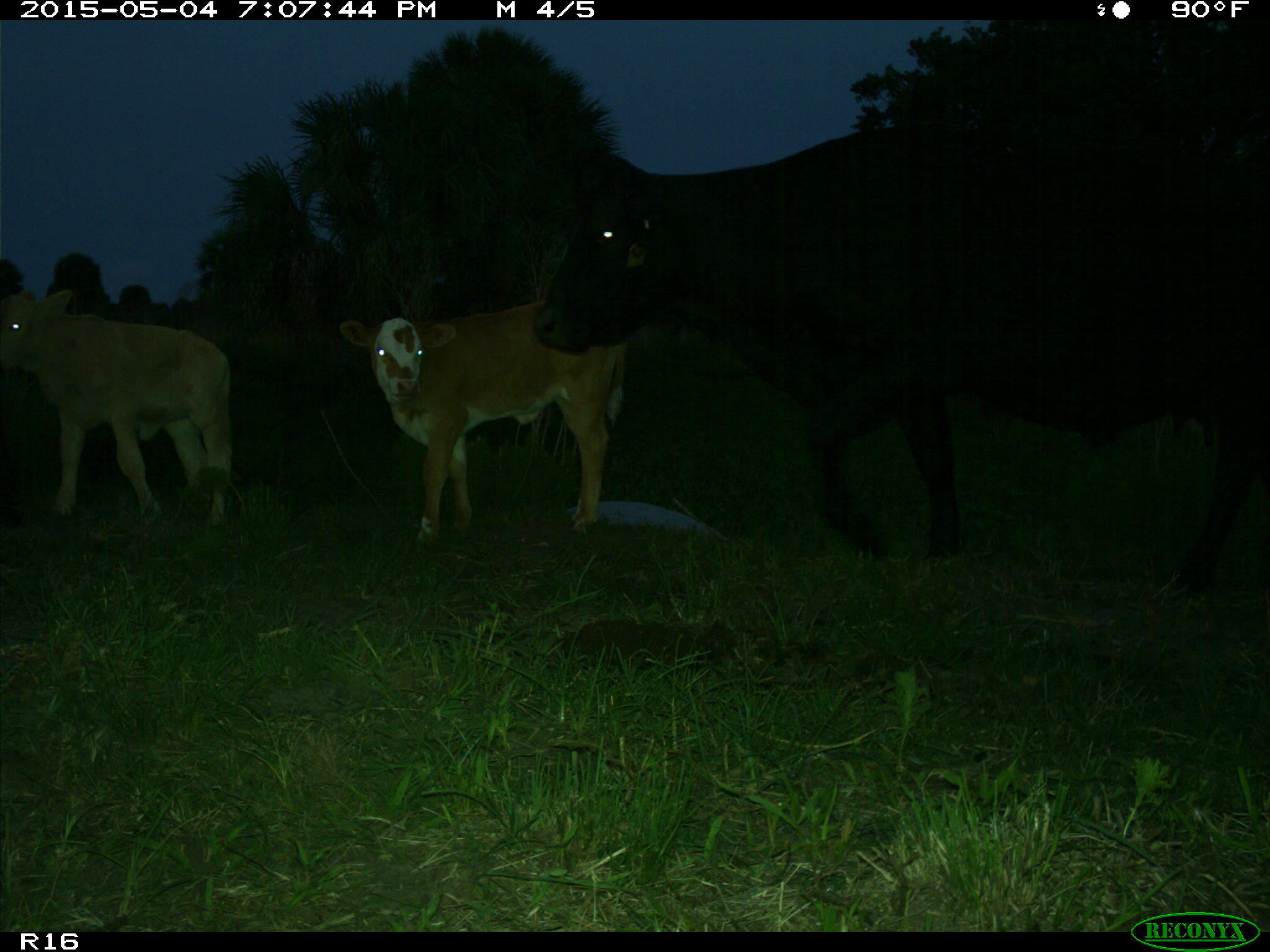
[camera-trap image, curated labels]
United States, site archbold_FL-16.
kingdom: Animalia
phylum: Chordata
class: Mammalia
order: Artiodactyla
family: Bovidae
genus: Bos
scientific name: Bos taurus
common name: domestic cow